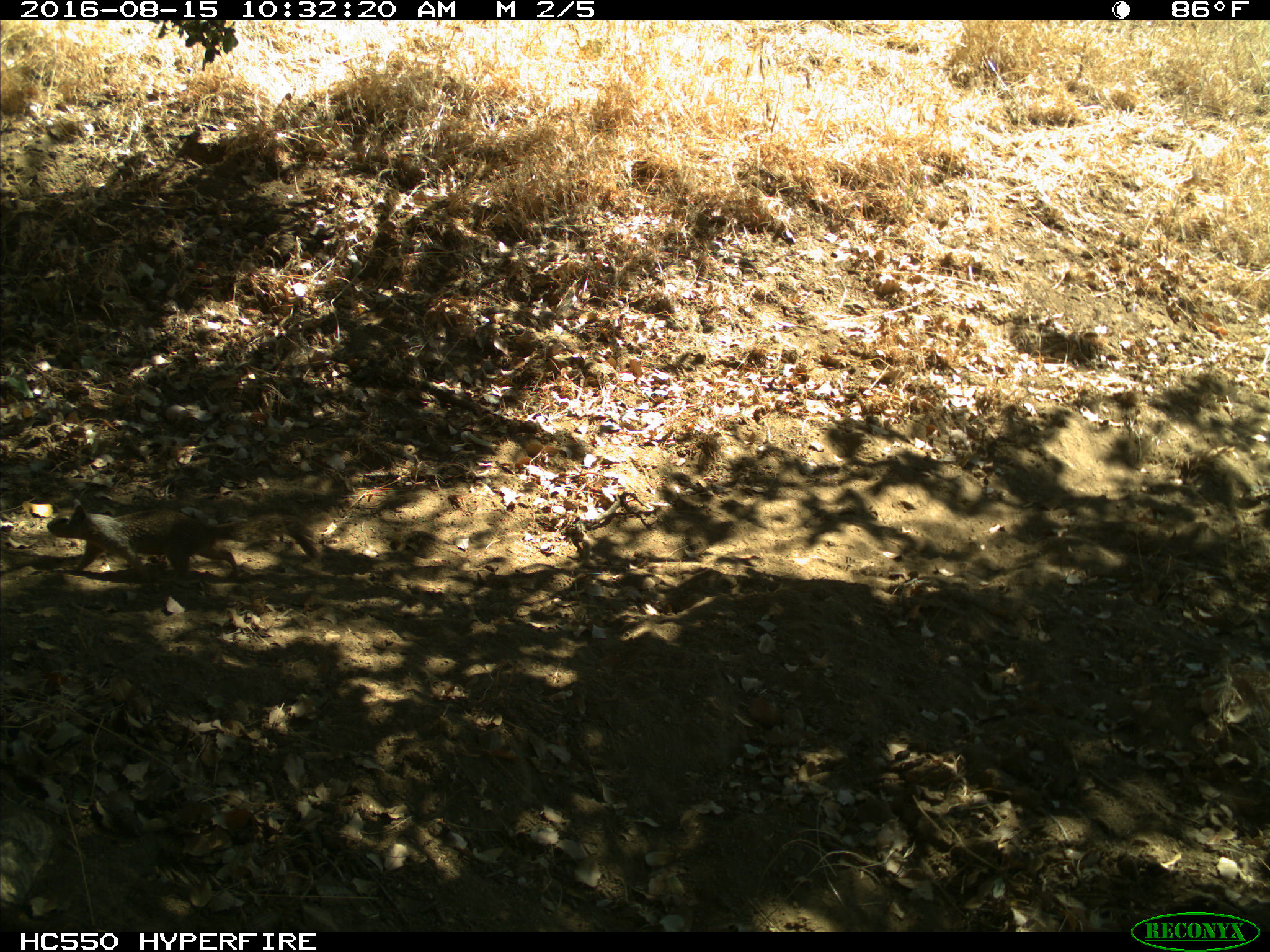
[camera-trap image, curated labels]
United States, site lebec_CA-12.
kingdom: Animalia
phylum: Chordata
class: Mammalia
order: Rodentia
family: Sciuridae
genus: Otospermophilus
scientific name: Otospermophilus beecheyi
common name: california ground squirrel